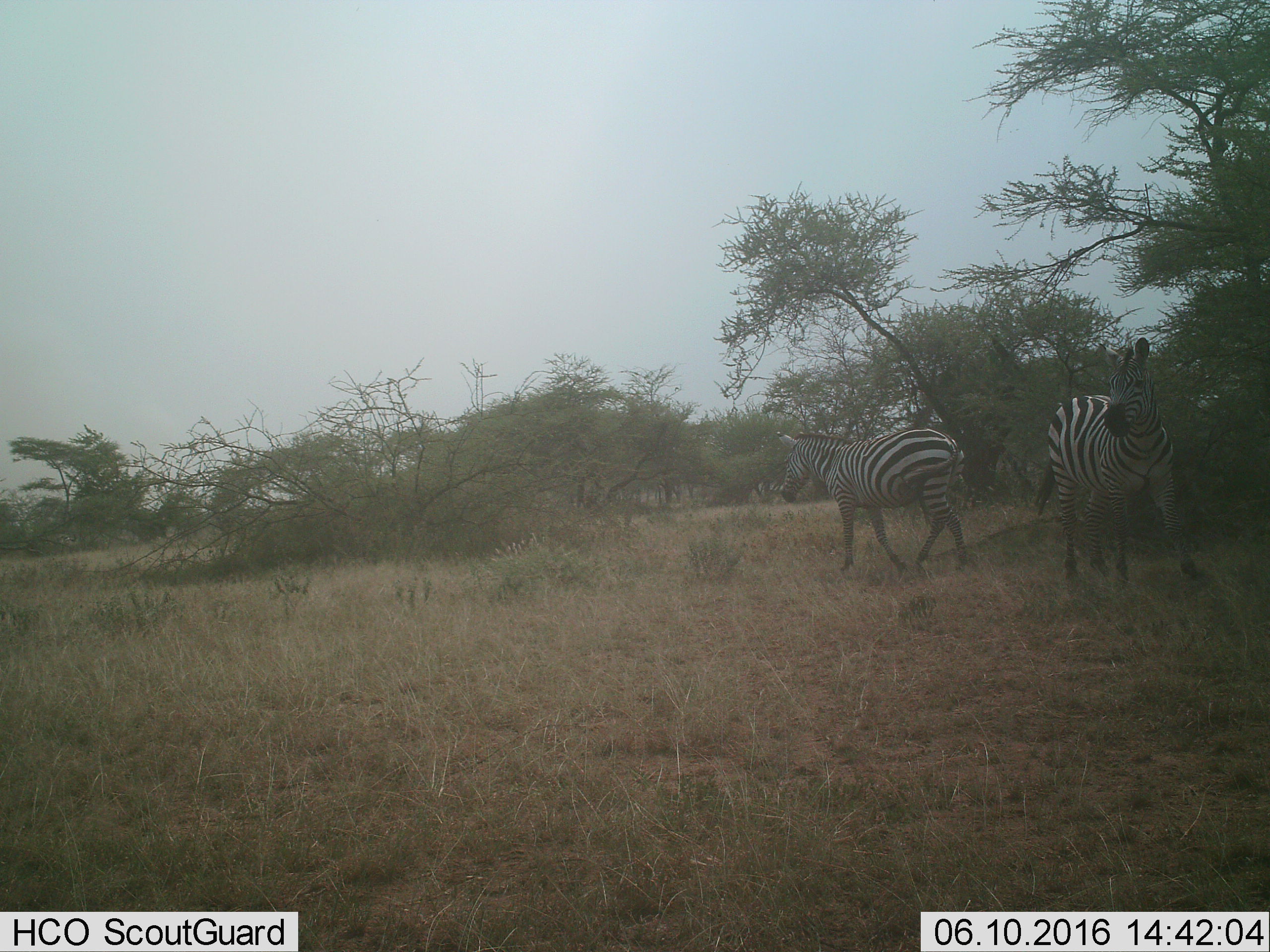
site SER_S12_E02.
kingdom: Animalia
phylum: Chordata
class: Mammalia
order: Perissodactyla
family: Equidae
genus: Equus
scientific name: Equus quagga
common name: plains zebra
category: zebraplains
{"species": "zebraplains (plains zebra) (Equus quagga)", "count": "2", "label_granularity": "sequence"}